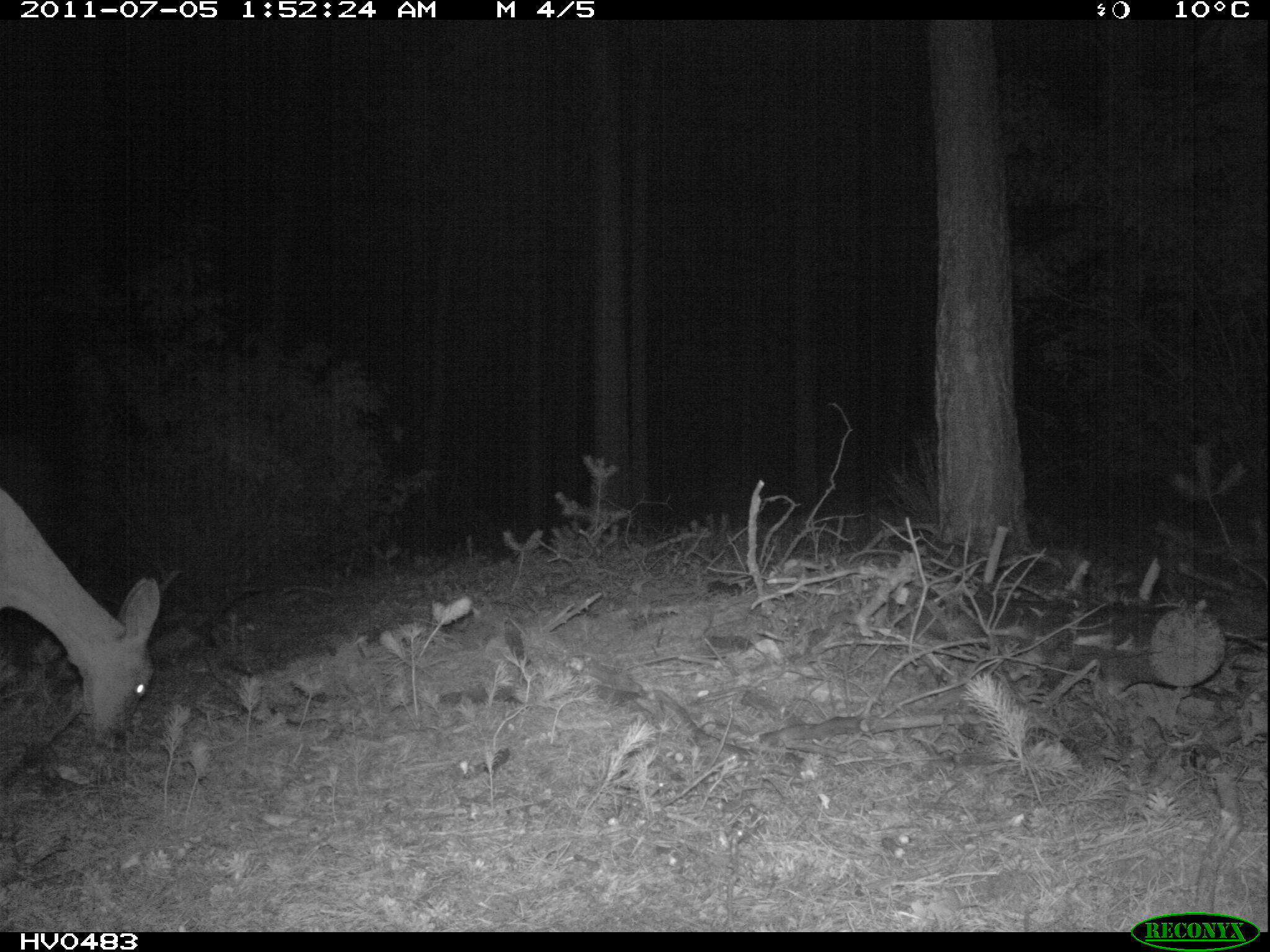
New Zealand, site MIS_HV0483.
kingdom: Animalia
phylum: Chordata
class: Mammalia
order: Artiodactyla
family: Cervidae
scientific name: Cervidae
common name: deer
Deer (Cervidae).